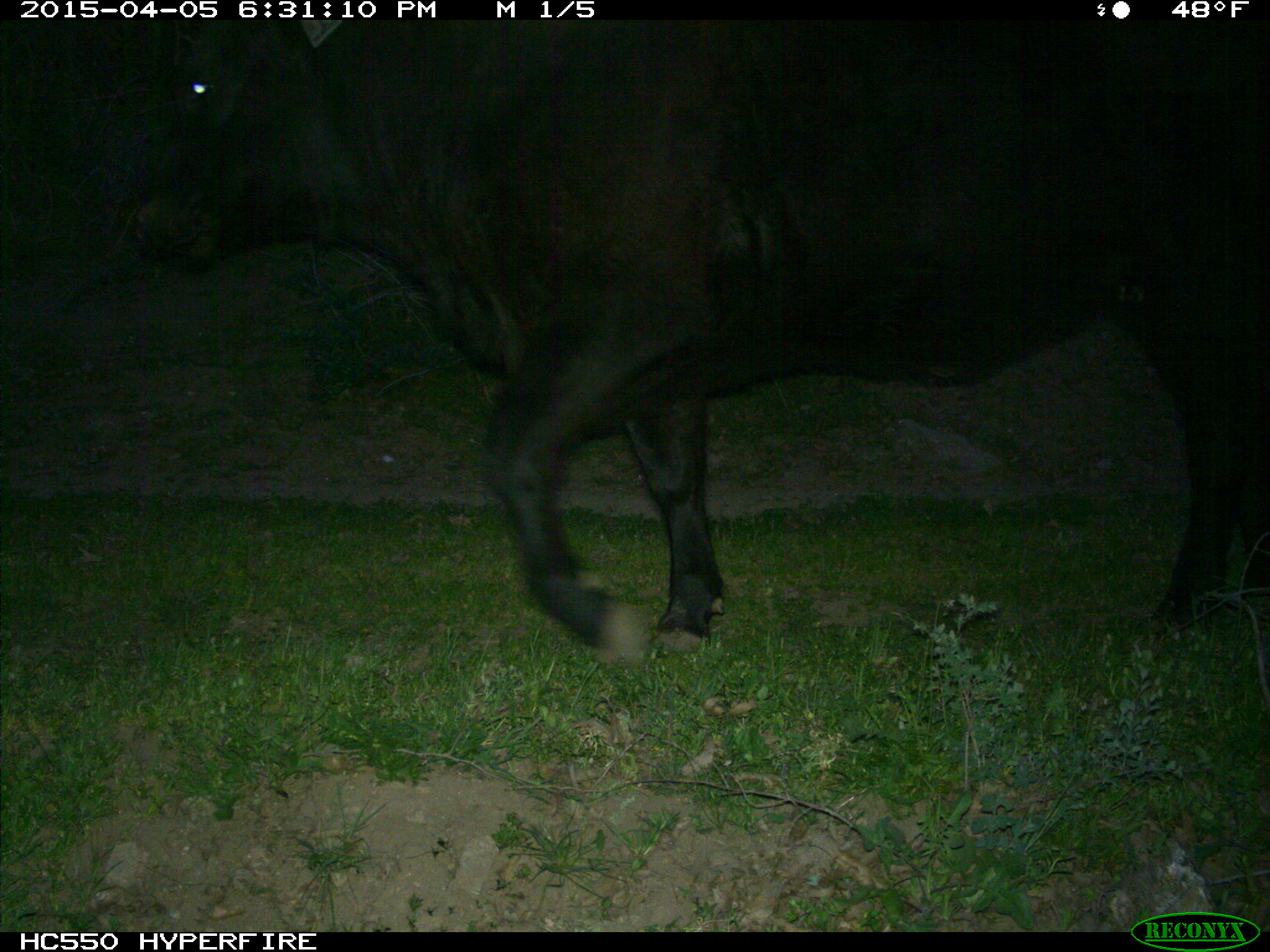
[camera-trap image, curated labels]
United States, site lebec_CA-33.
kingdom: Animalia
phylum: Chordata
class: Mammalia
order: Artiodactyla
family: Bovidae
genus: Bos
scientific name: Bos taurus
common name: domestic cow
Bos taurus (domestic cow).